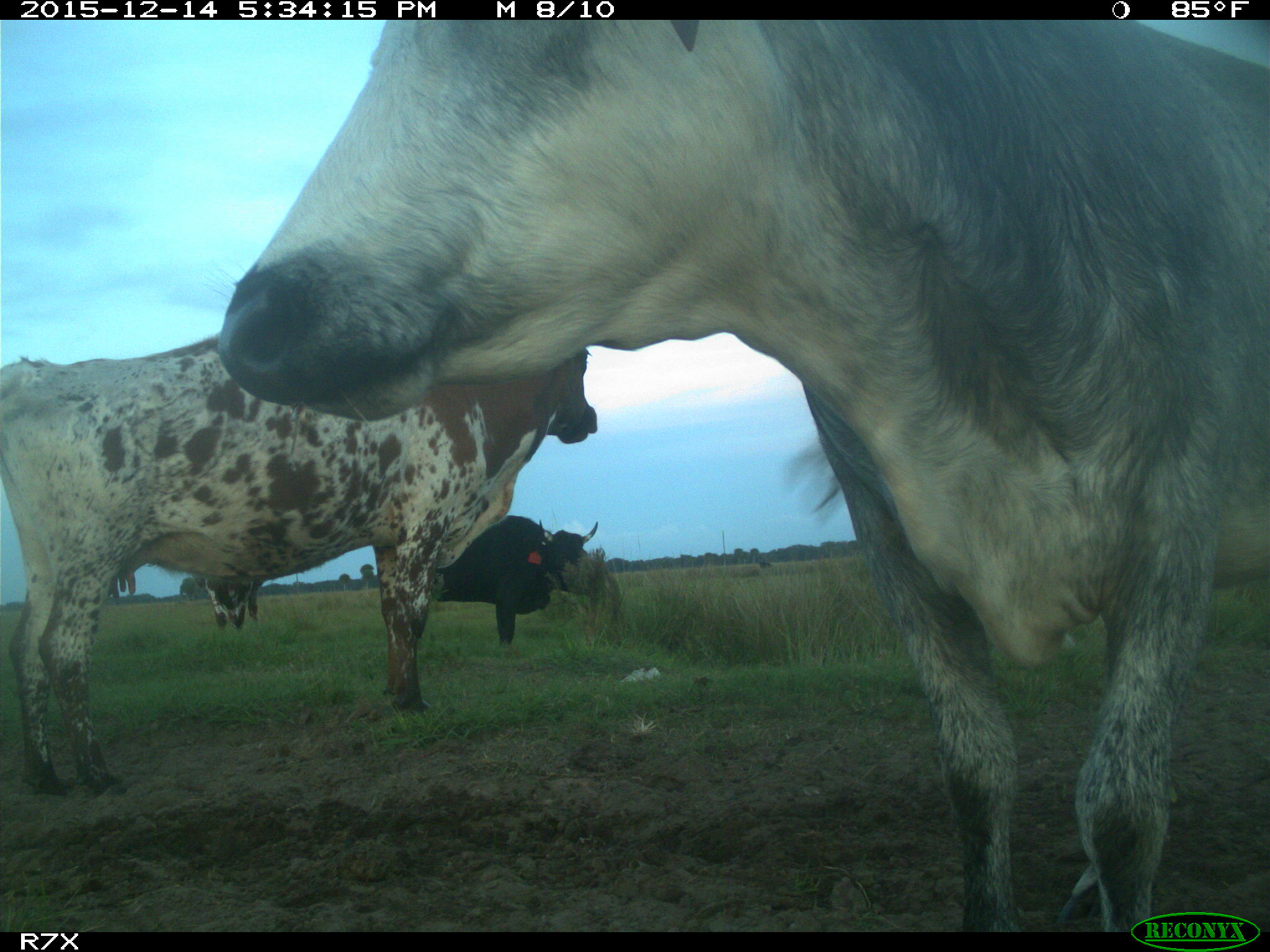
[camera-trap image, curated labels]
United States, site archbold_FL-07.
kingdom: Animalia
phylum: Chordata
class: Mammalia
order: Artiodactyla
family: Bovidae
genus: Bos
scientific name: Bos taurus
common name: domestic cow